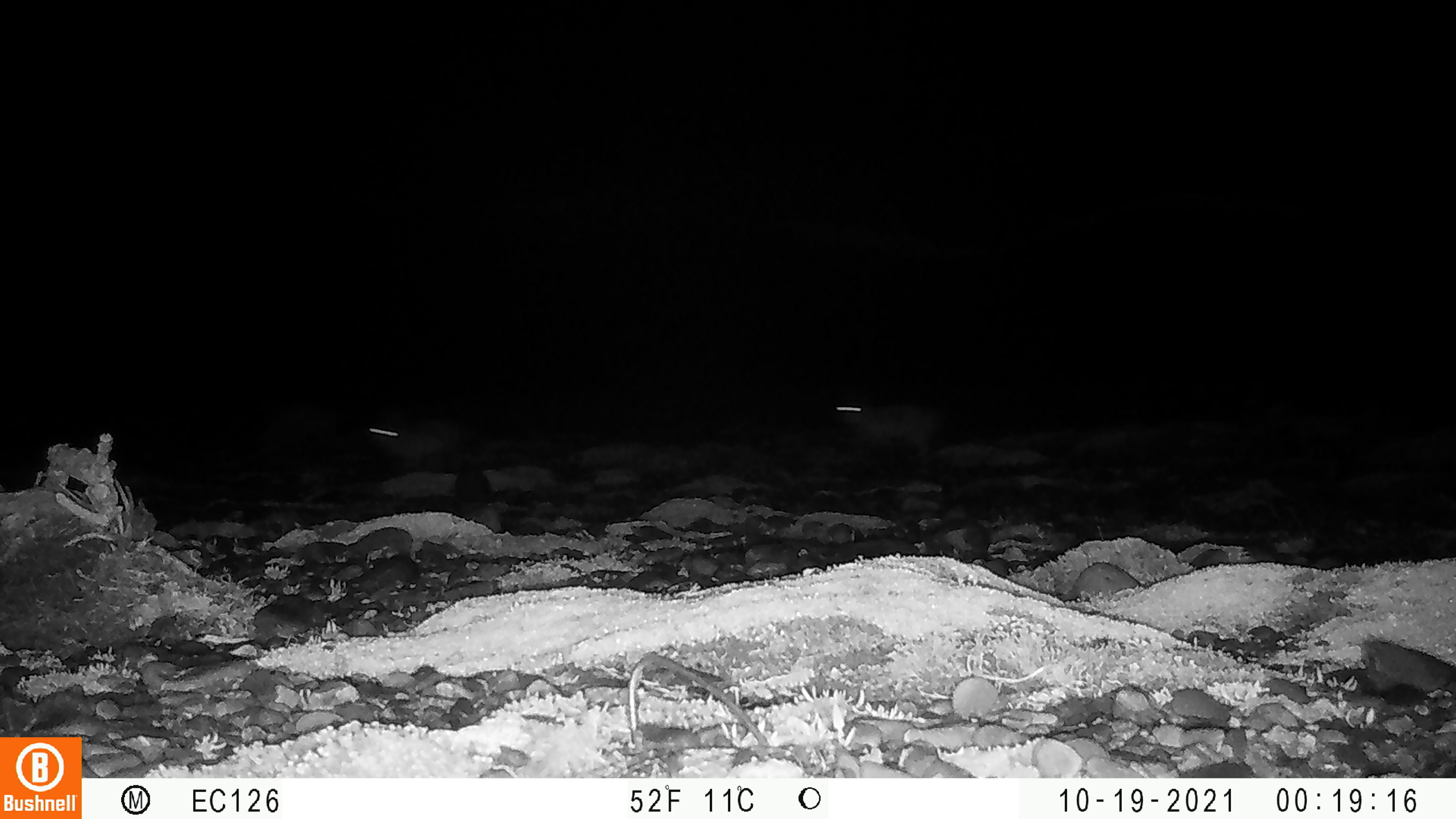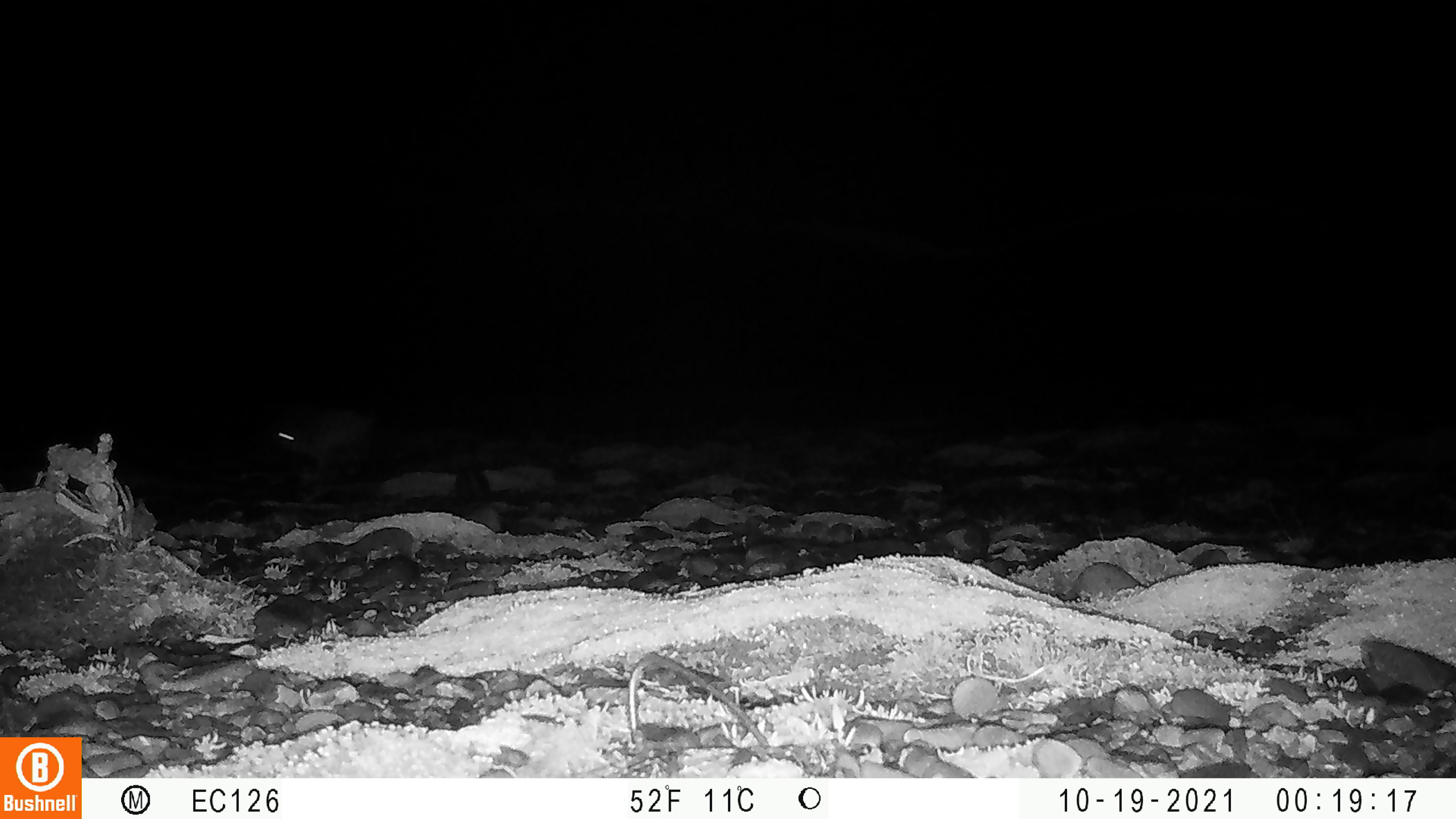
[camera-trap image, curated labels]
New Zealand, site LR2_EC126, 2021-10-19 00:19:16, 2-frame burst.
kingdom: Animalia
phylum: Chordata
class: Mammalia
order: Lagomorpha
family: Leporidae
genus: Oryctolagus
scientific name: Oryctolagus cuniculus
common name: european rabbit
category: rabbit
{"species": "rabbit (european rabbit) (Oryctolagus cuniculus)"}